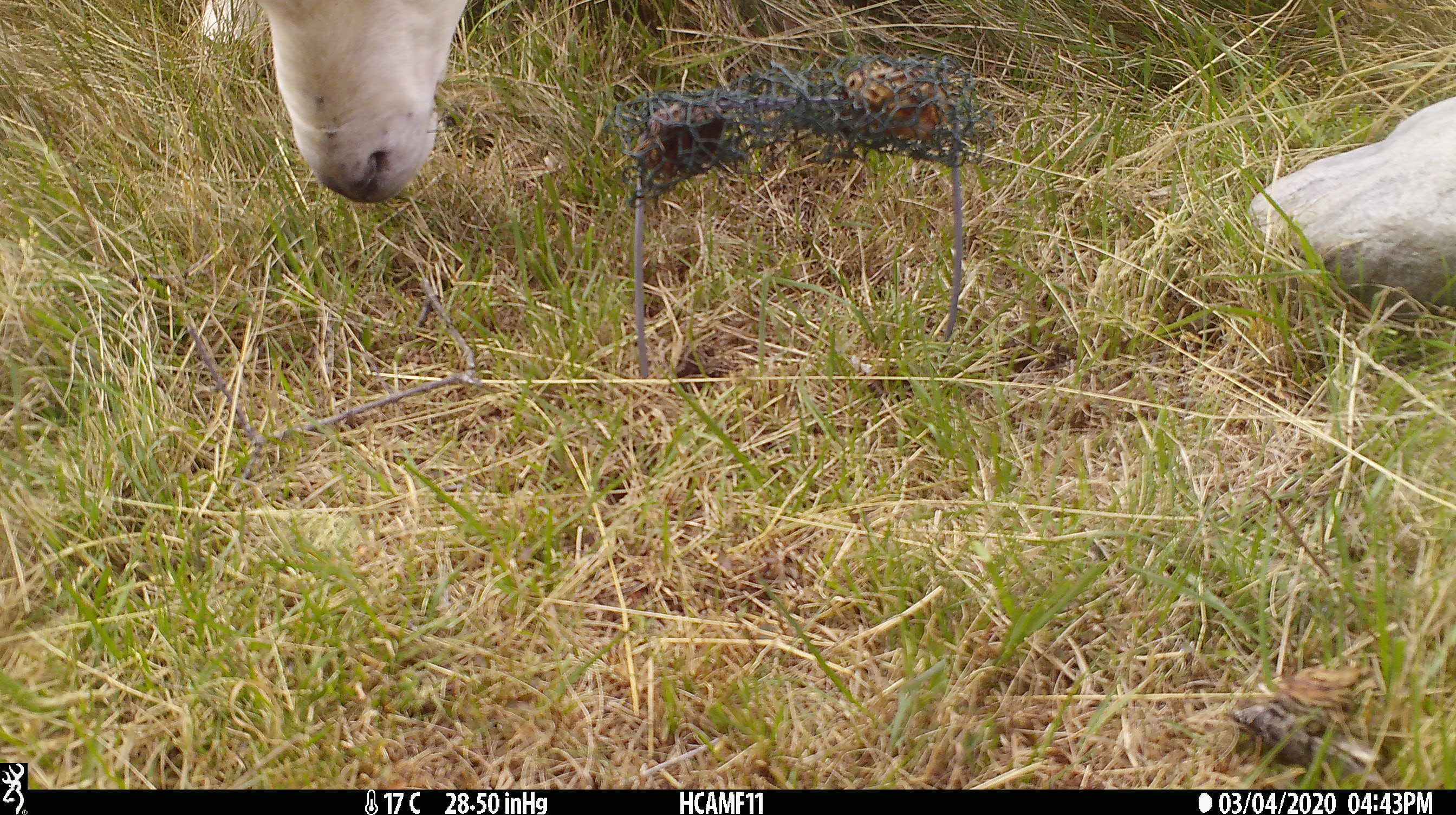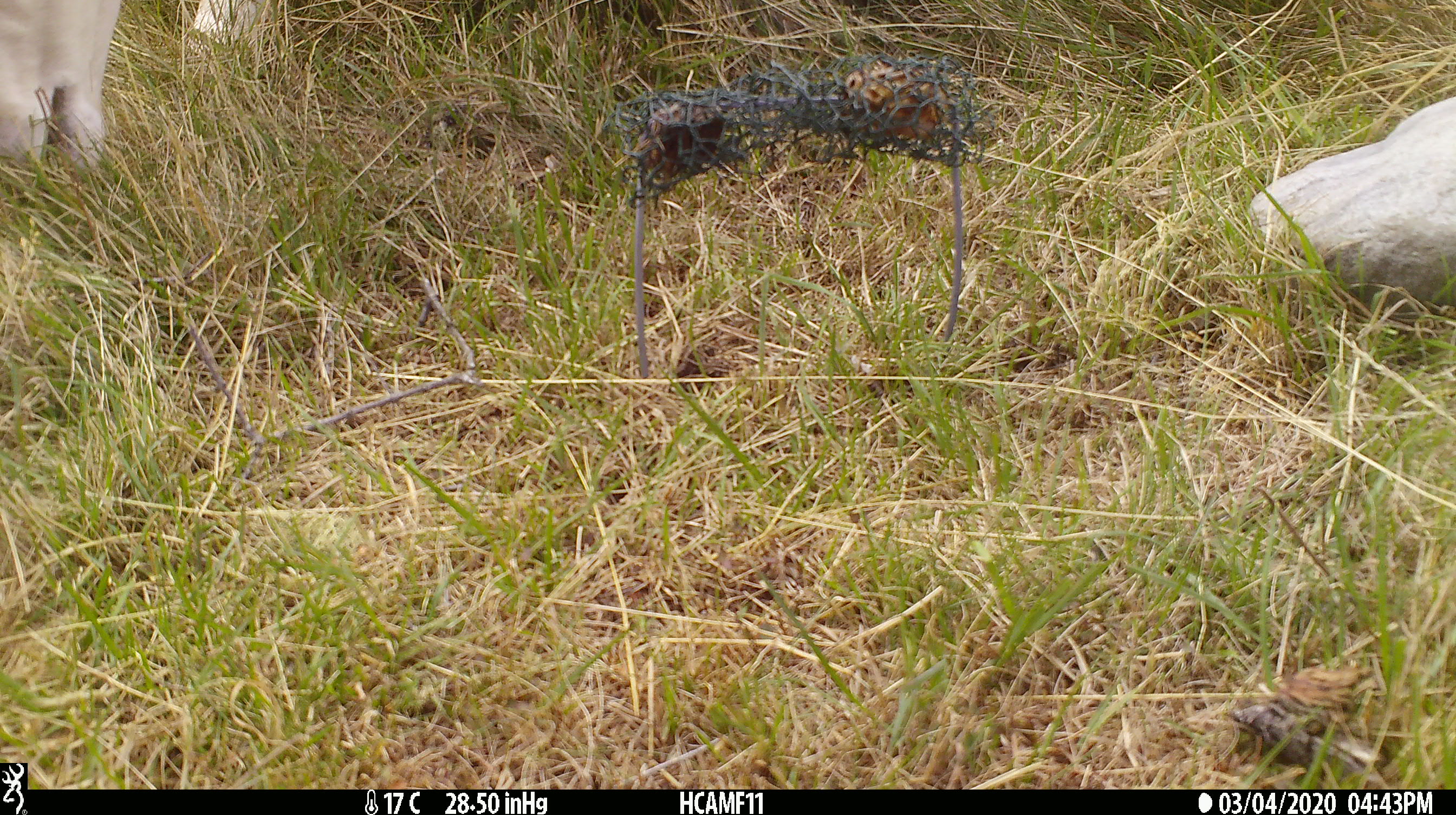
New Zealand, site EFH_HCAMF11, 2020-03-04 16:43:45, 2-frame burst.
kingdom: Animalia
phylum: Chordata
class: Mammalia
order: Artiodactyla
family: Bovidae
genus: Ovis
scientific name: Ovis aries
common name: domestic sheep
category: sheep